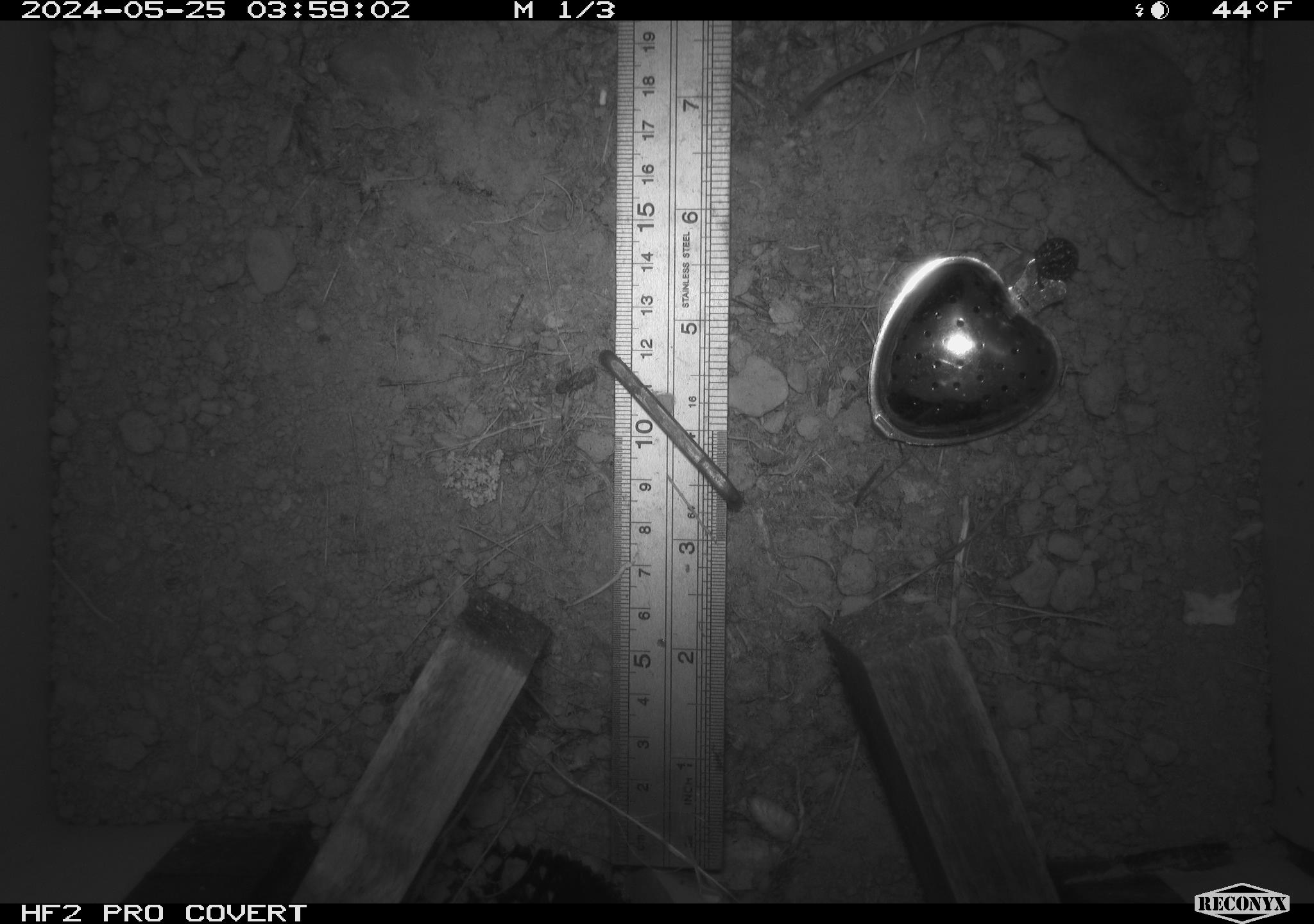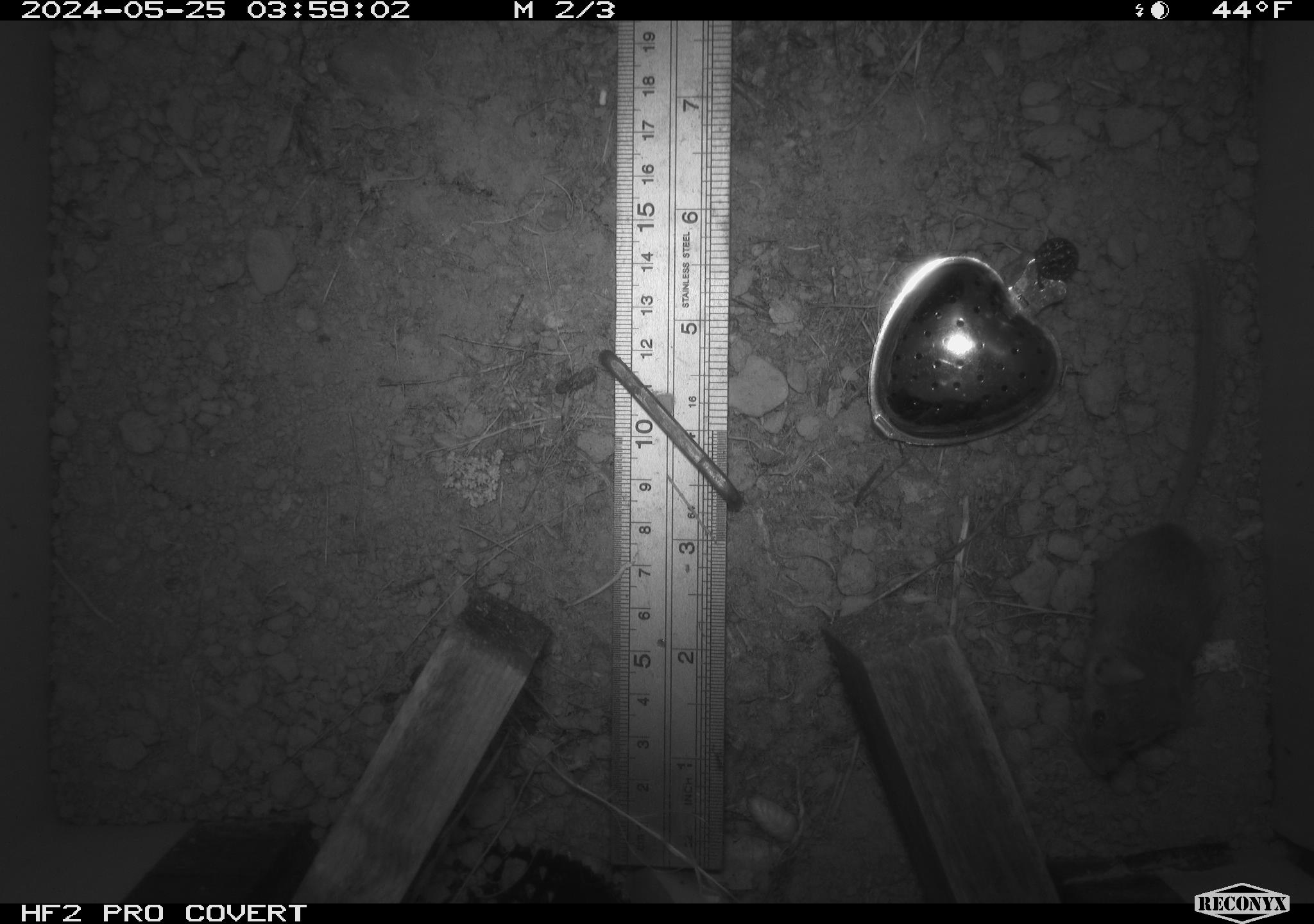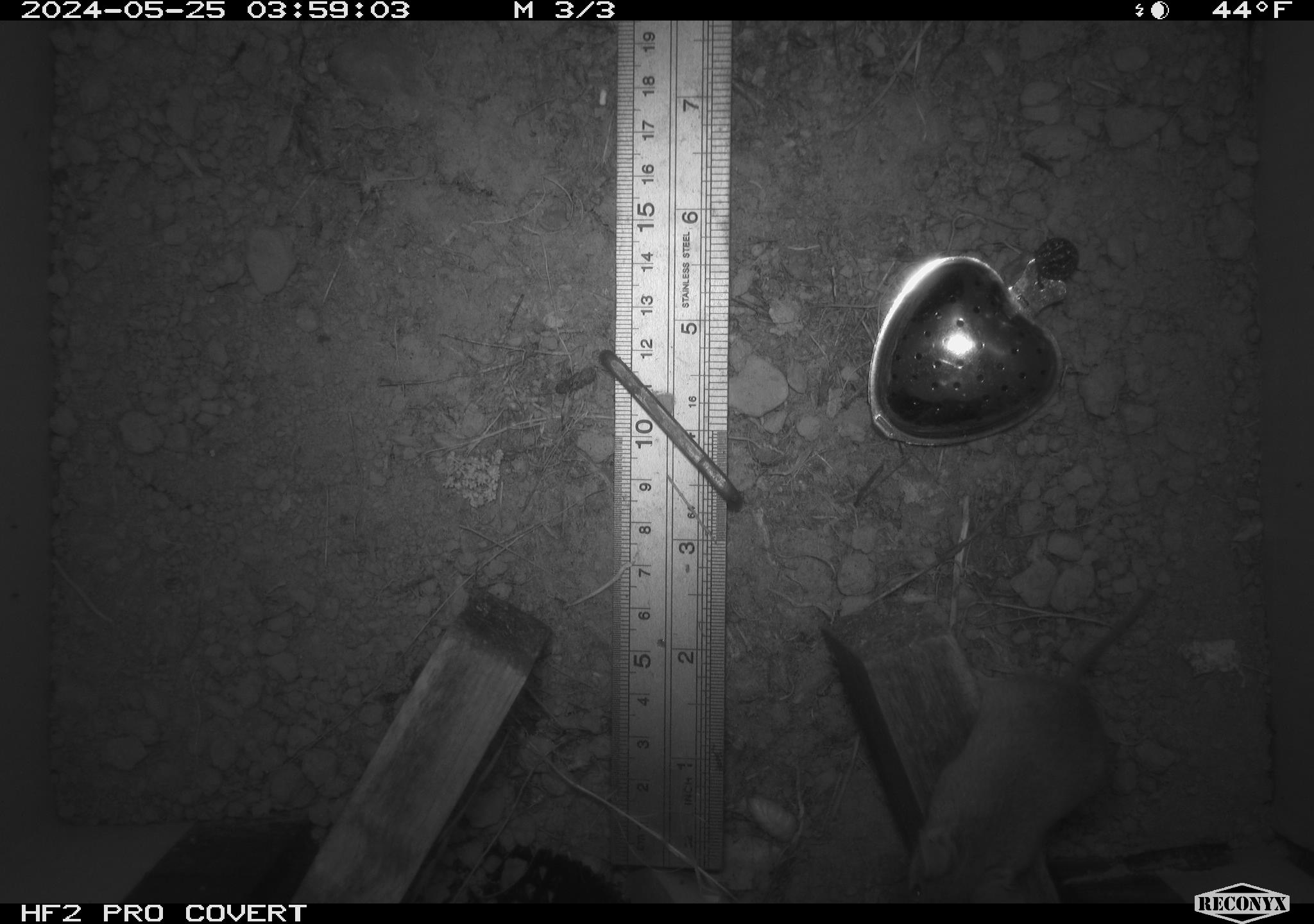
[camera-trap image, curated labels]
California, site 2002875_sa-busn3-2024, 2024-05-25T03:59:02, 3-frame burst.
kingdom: Animalia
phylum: Chordata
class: Mammalia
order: Rodentia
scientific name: Rodentia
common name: mouse species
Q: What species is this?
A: Mouse species (Rodentia).